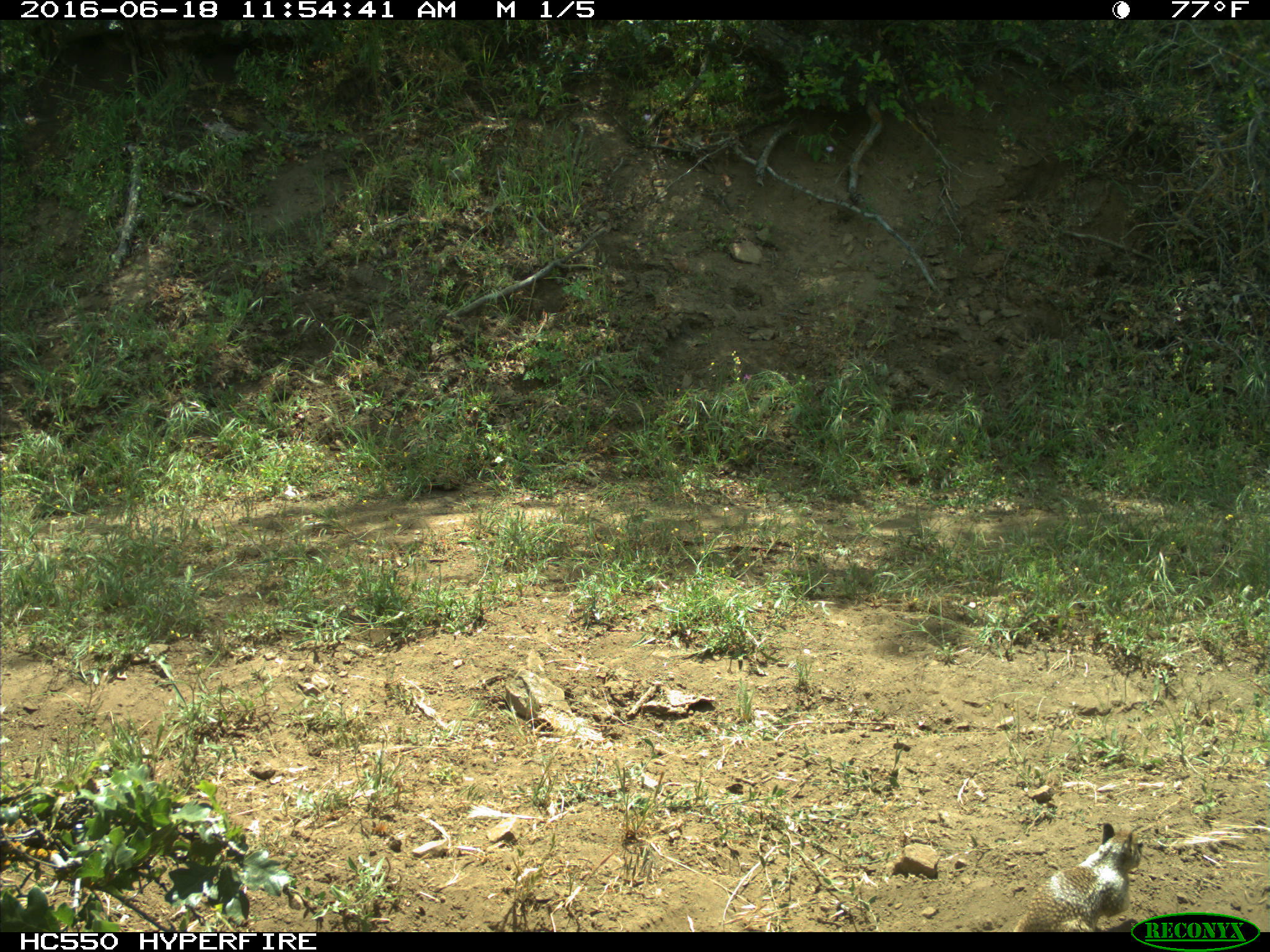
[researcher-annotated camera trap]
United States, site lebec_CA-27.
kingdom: Animalia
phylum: Chordata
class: Mammalia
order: Rodentia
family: Sciuridae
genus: Otospermophilus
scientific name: Otospermophilus beecheyi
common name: california ground squirrel